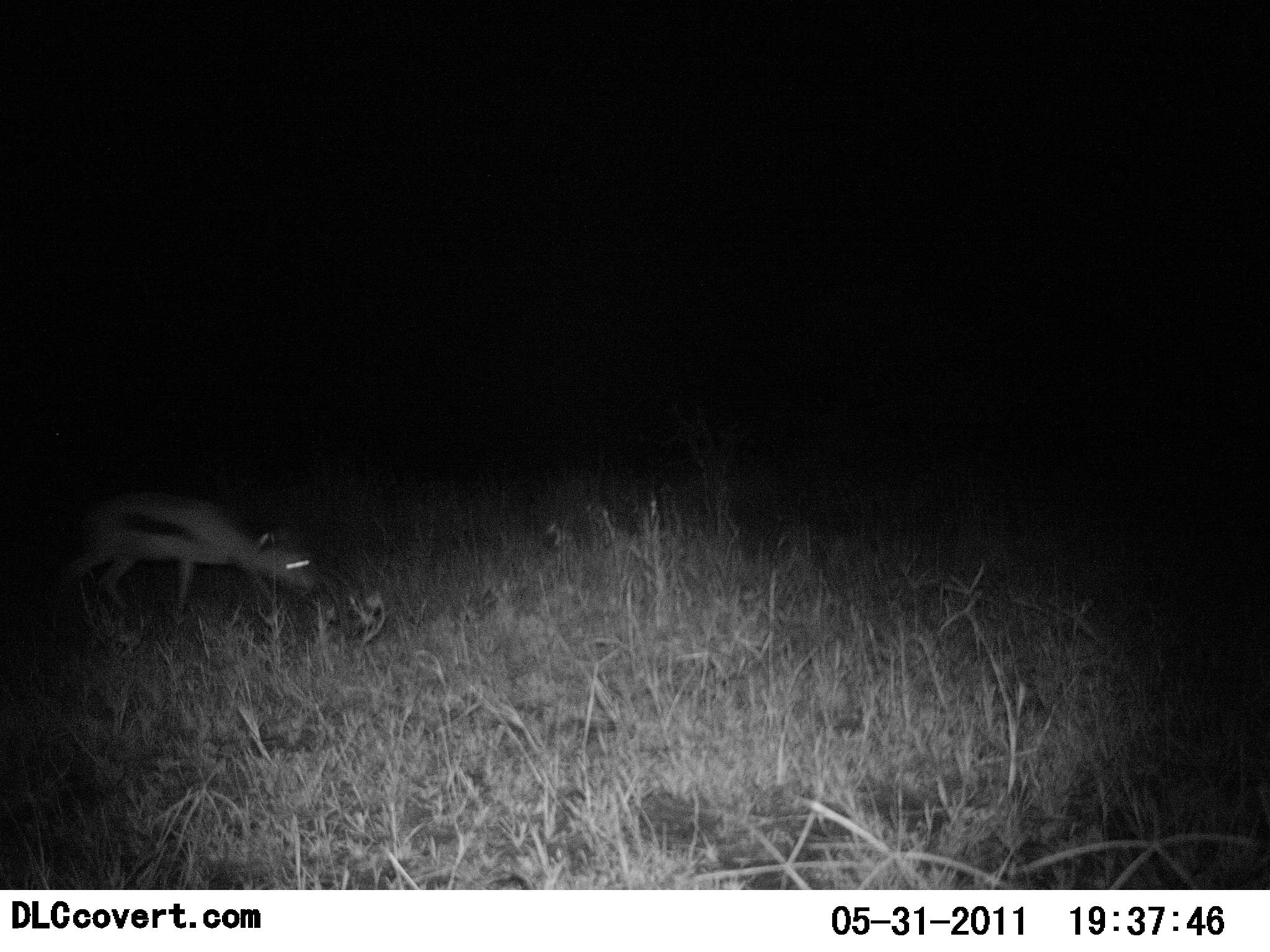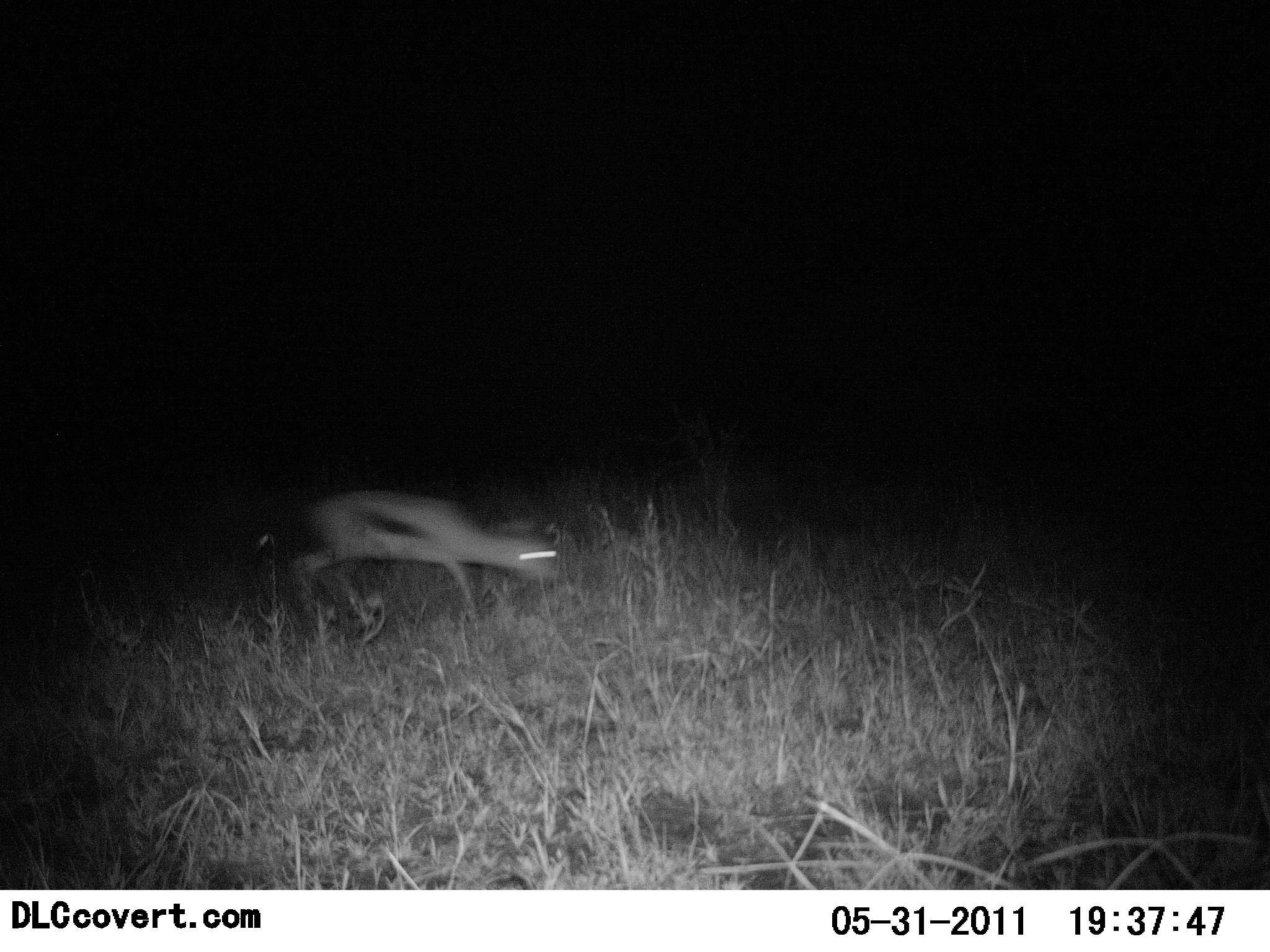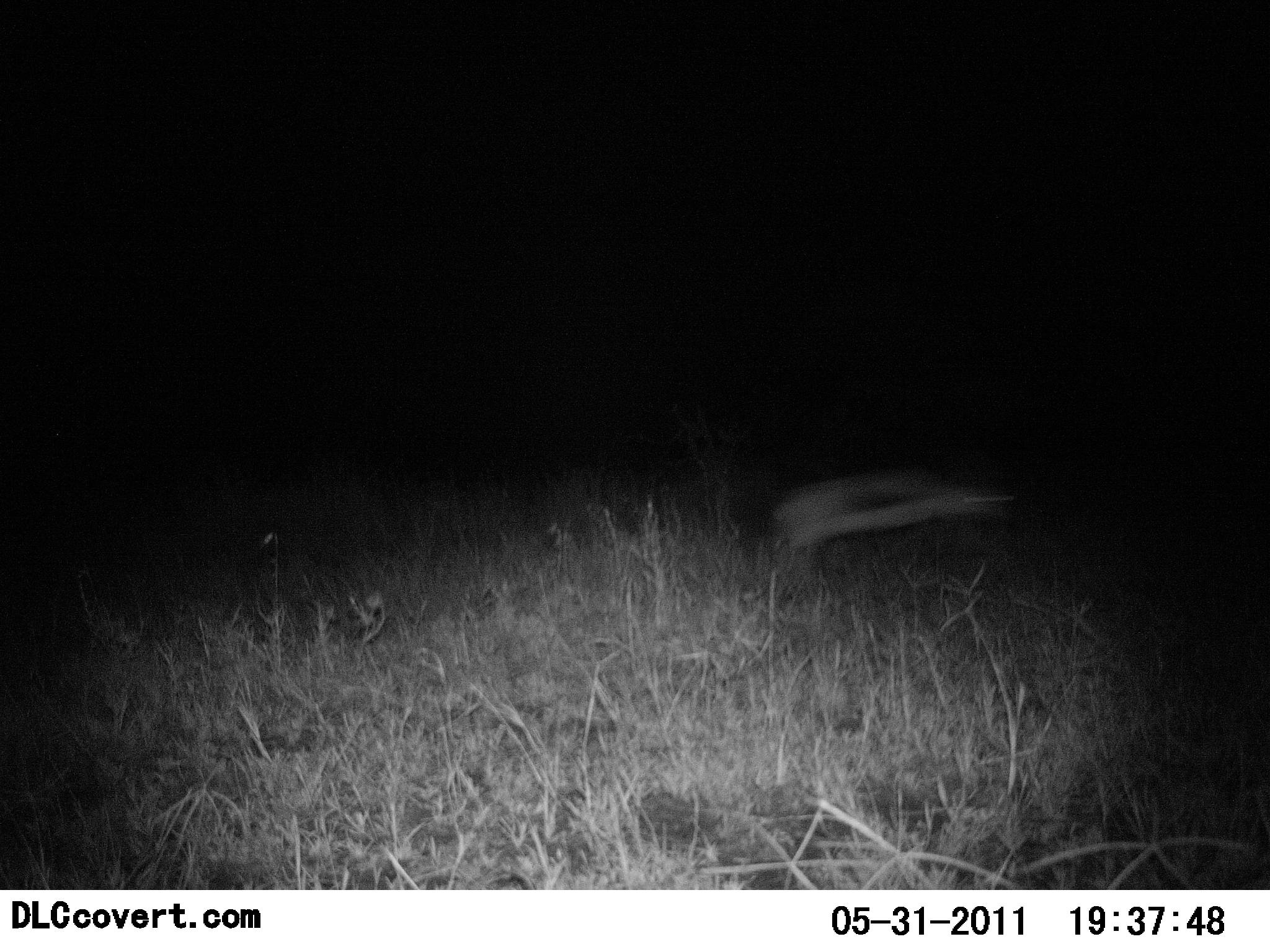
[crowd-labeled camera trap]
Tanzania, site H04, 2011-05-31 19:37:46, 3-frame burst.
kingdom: Animalia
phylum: Chordata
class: Mammalia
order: Artiodactyla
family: Bovidae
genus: Eudorcas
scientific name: Eudorcas thomsonii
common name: thomson's gazelle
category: gazellethomsons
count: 1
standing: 0%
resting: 0%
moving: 100%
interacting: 0%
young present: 0%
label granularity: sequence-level